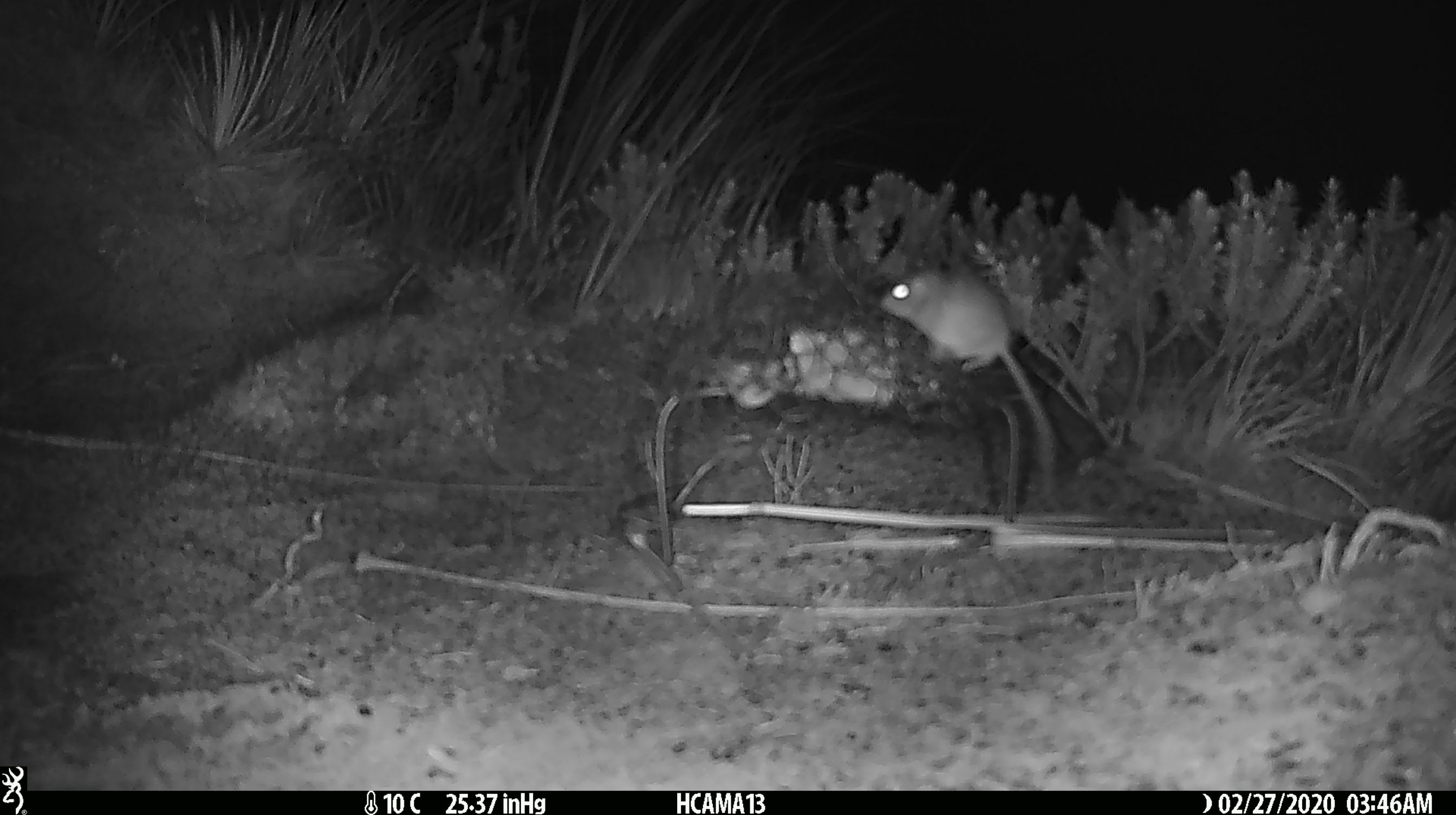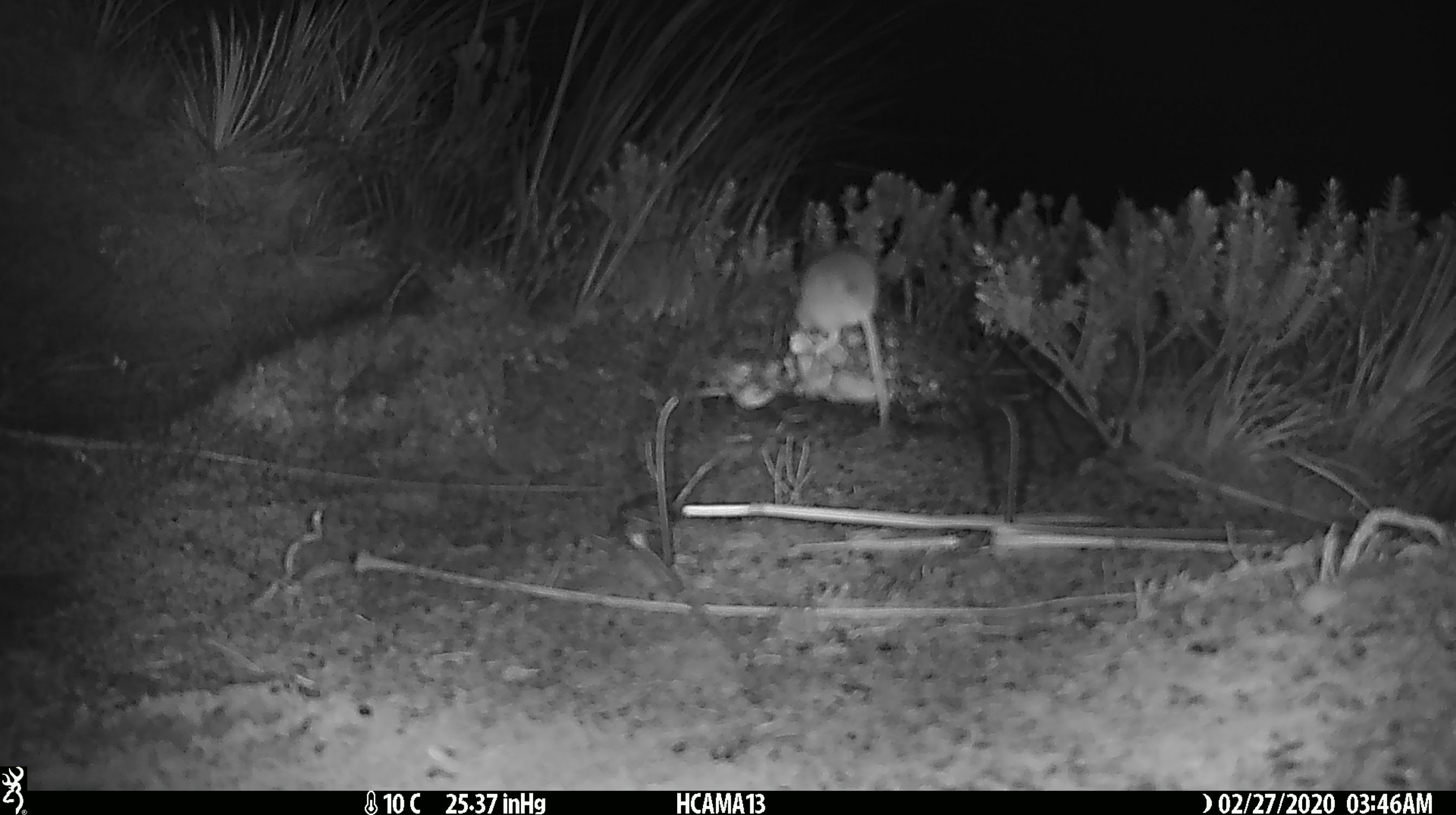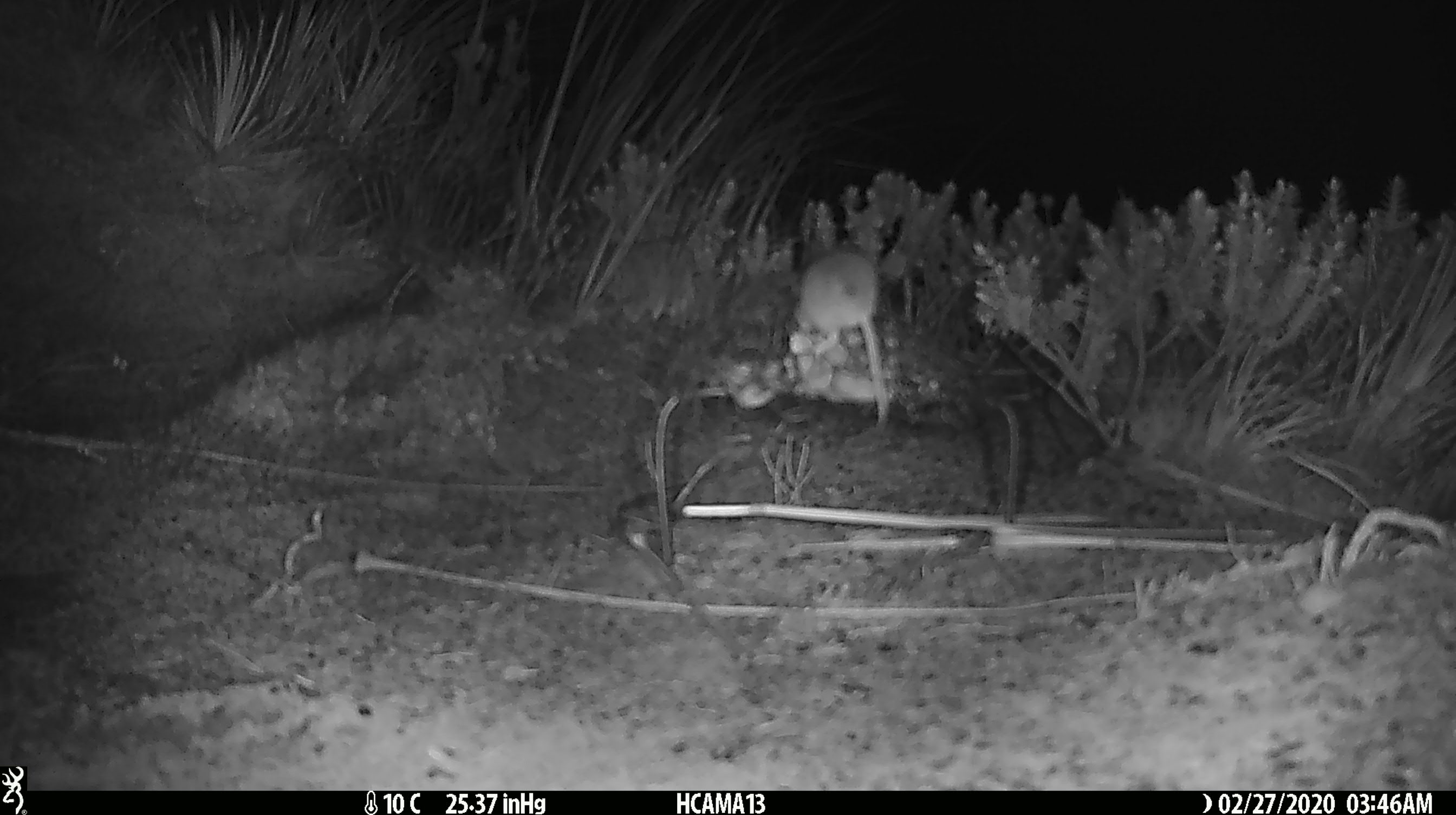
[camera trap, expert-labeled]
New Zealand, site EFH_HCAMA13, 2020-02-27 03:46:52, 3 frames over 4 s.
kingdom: Animalia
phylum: Chordata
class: Mammalia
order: Rodentia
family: Muridae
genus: Mus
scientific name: Mus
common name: mouse